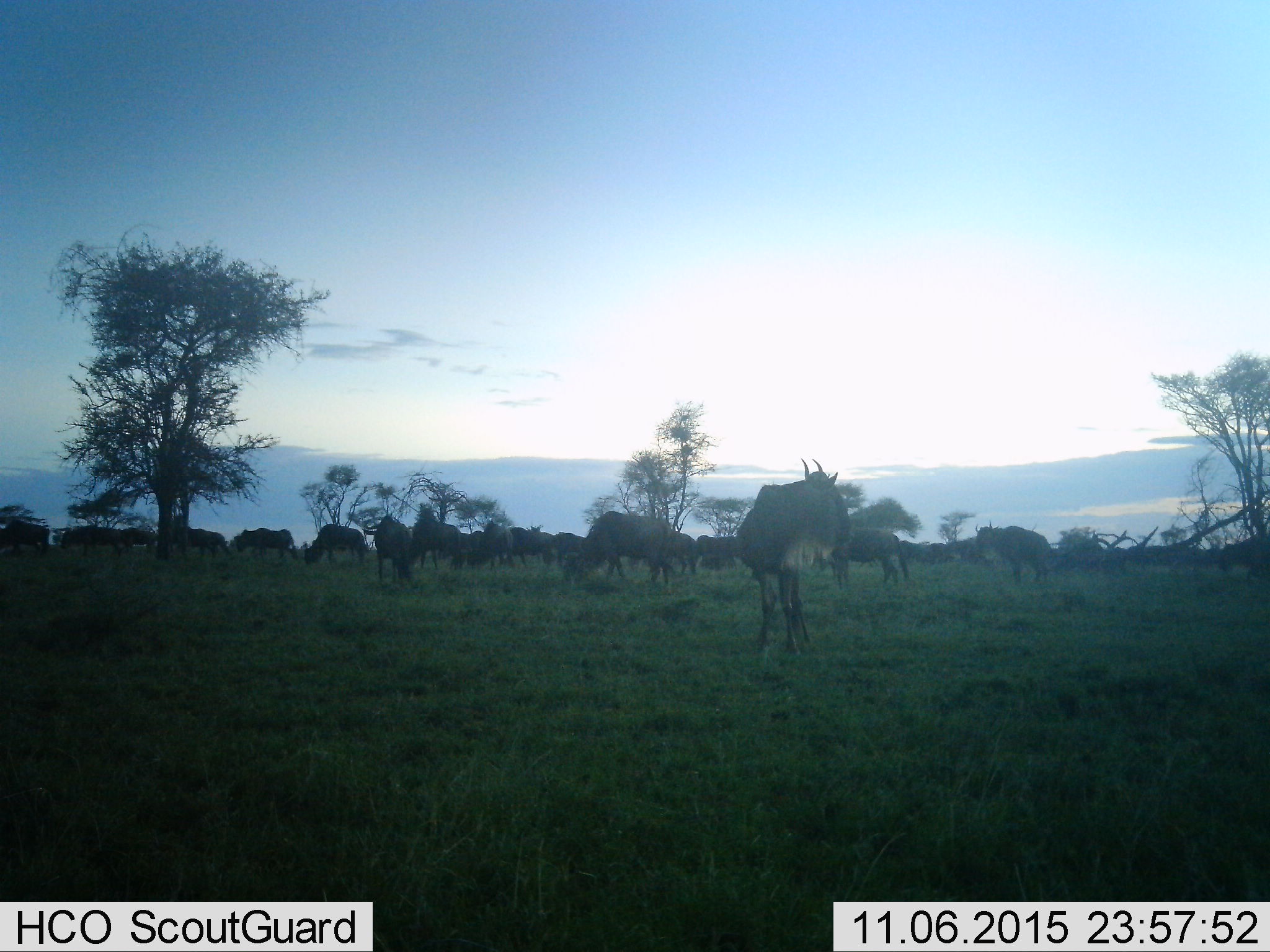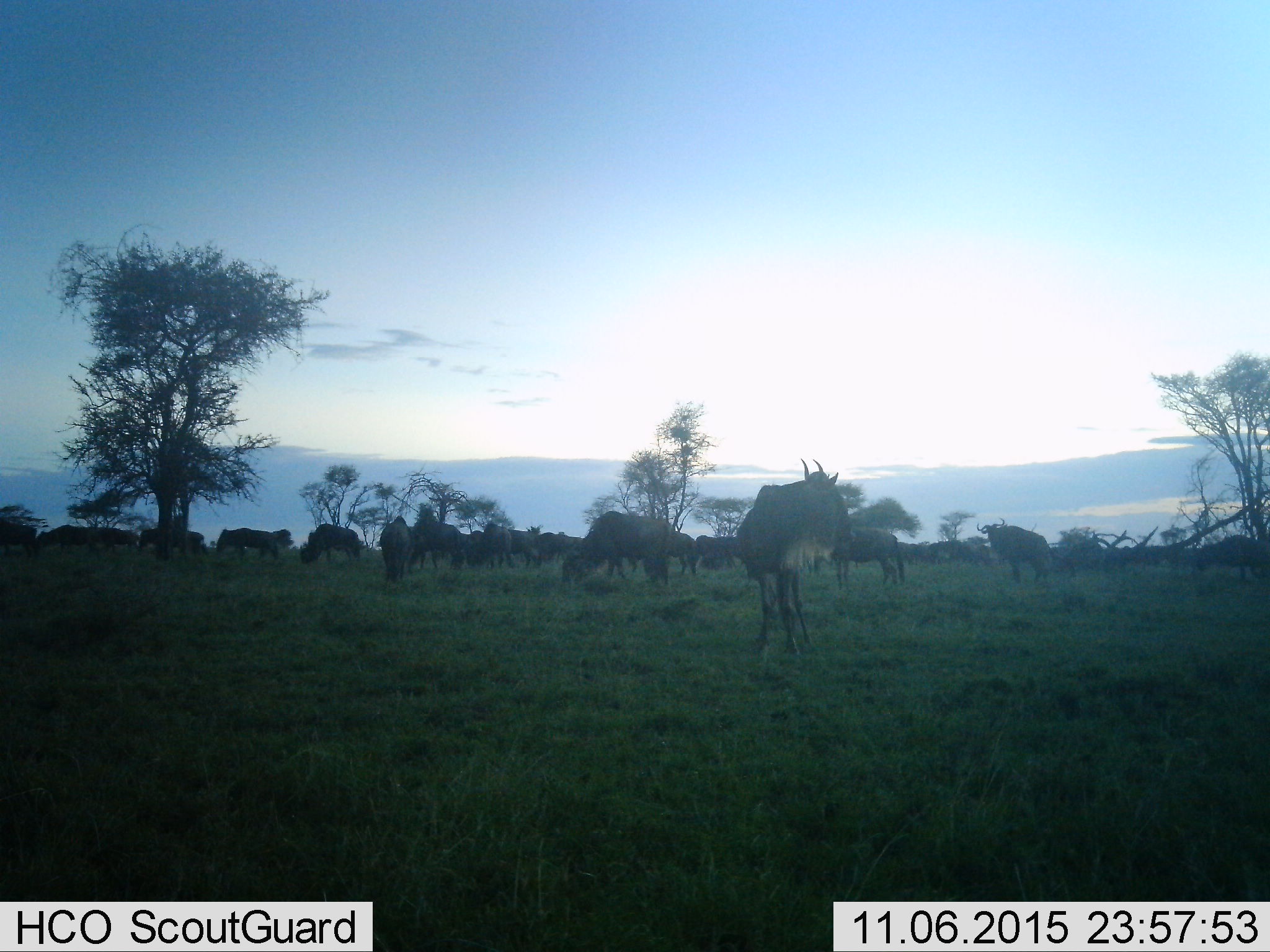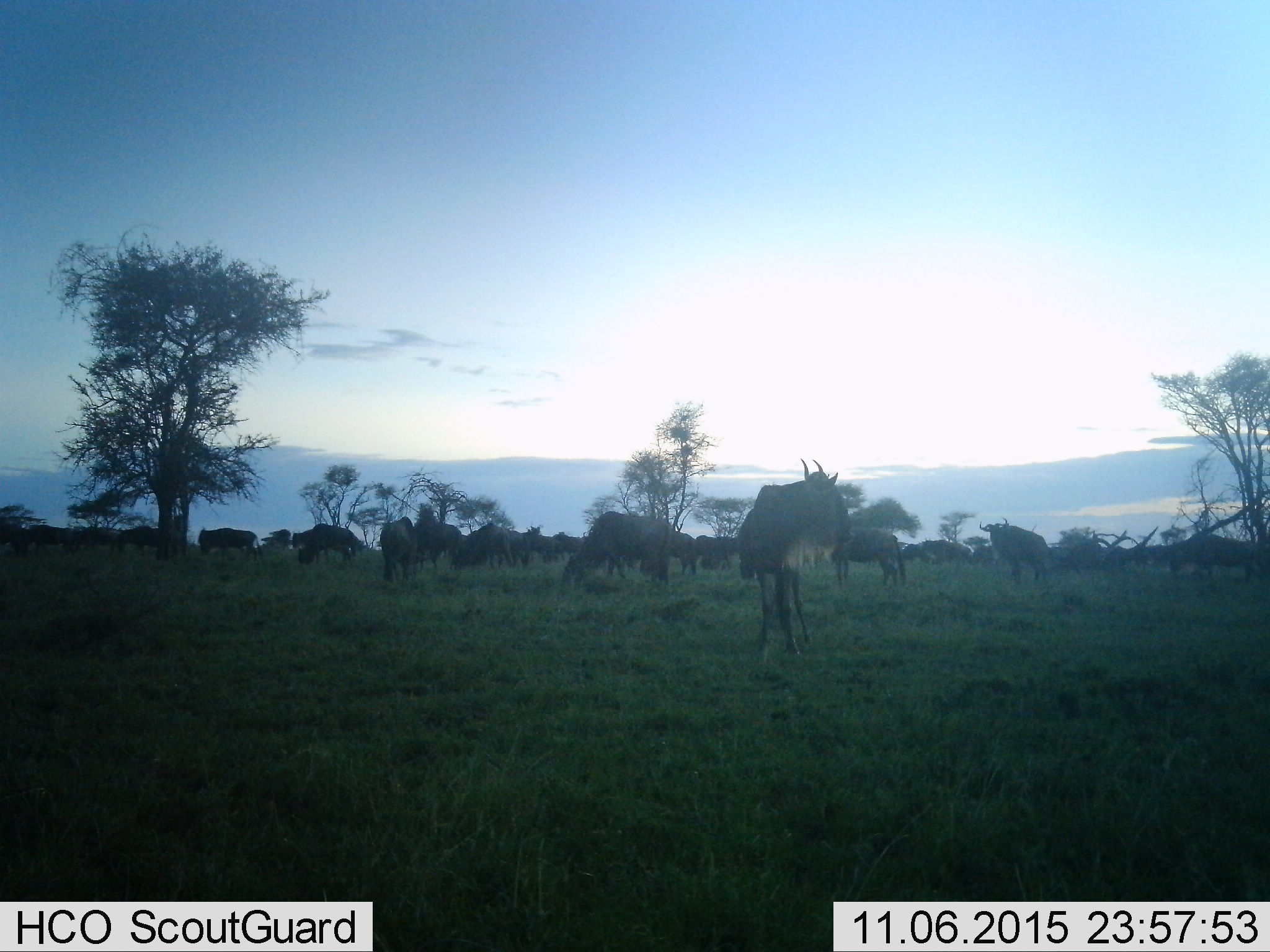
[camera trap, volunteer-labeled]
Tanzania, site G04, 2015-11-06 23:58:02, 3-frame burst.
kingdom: Animalia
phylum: Chordata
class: Mammalia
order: Artiodactyla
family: Bovidae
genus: Connochaetes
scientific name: Connochaetes taurinus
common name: blue wildebeest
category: wildebeest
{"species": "wildebeest (blue wildebeest) (Connochaetes taurinus)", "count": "11-50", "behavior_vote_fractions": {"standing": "57%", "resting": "0%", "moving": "43%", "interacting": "7%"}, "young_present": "7%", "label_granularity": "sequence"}